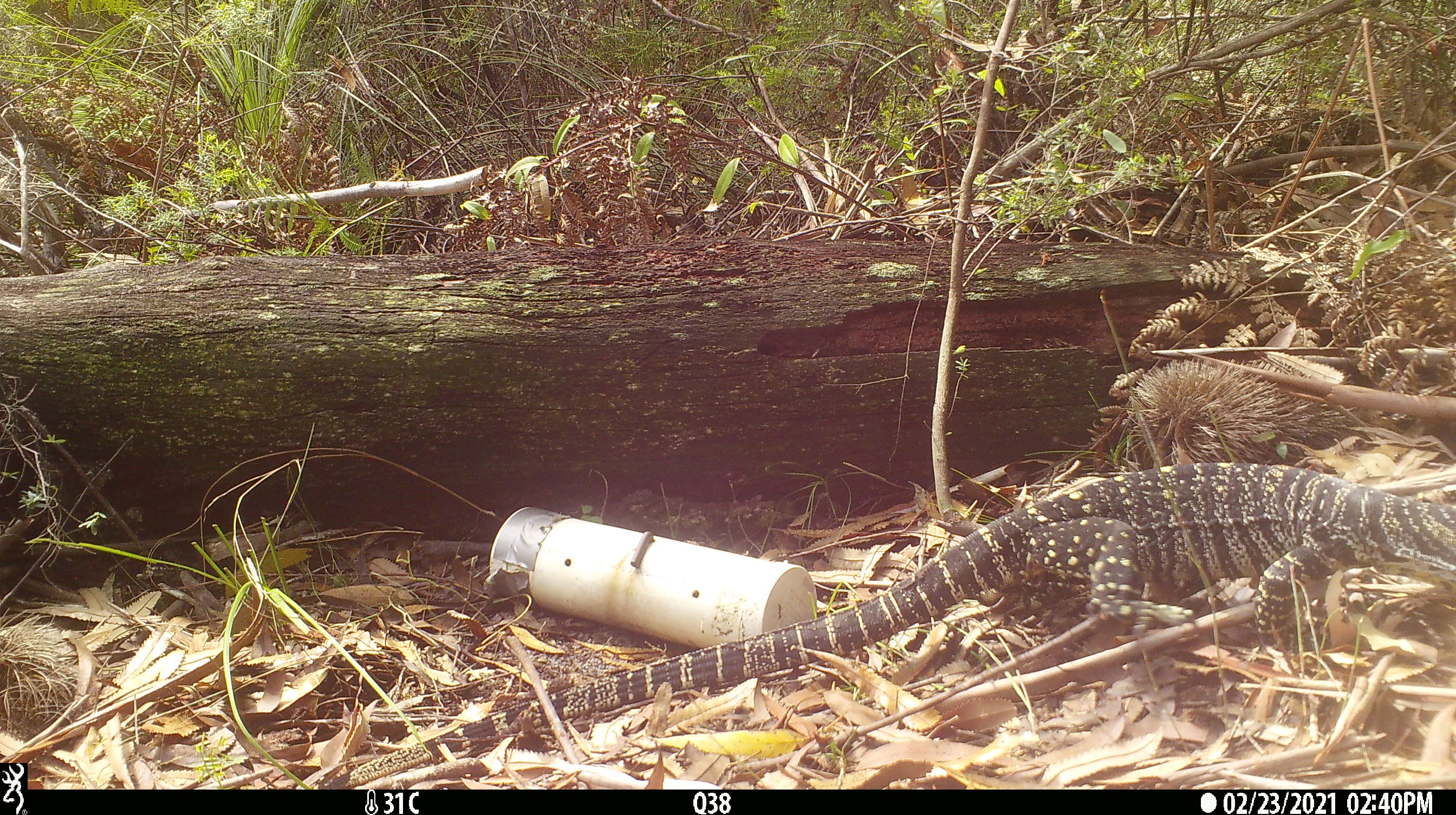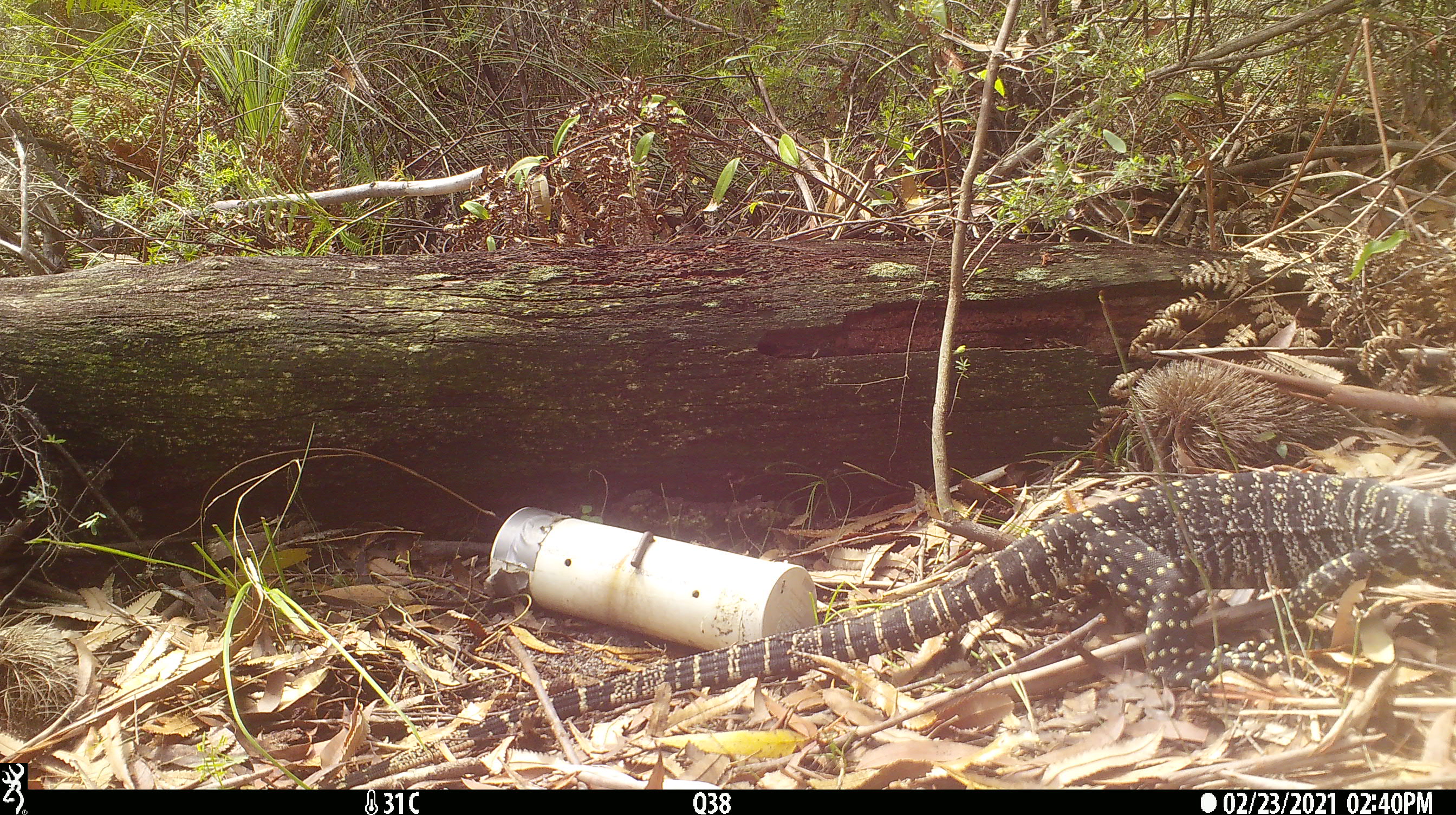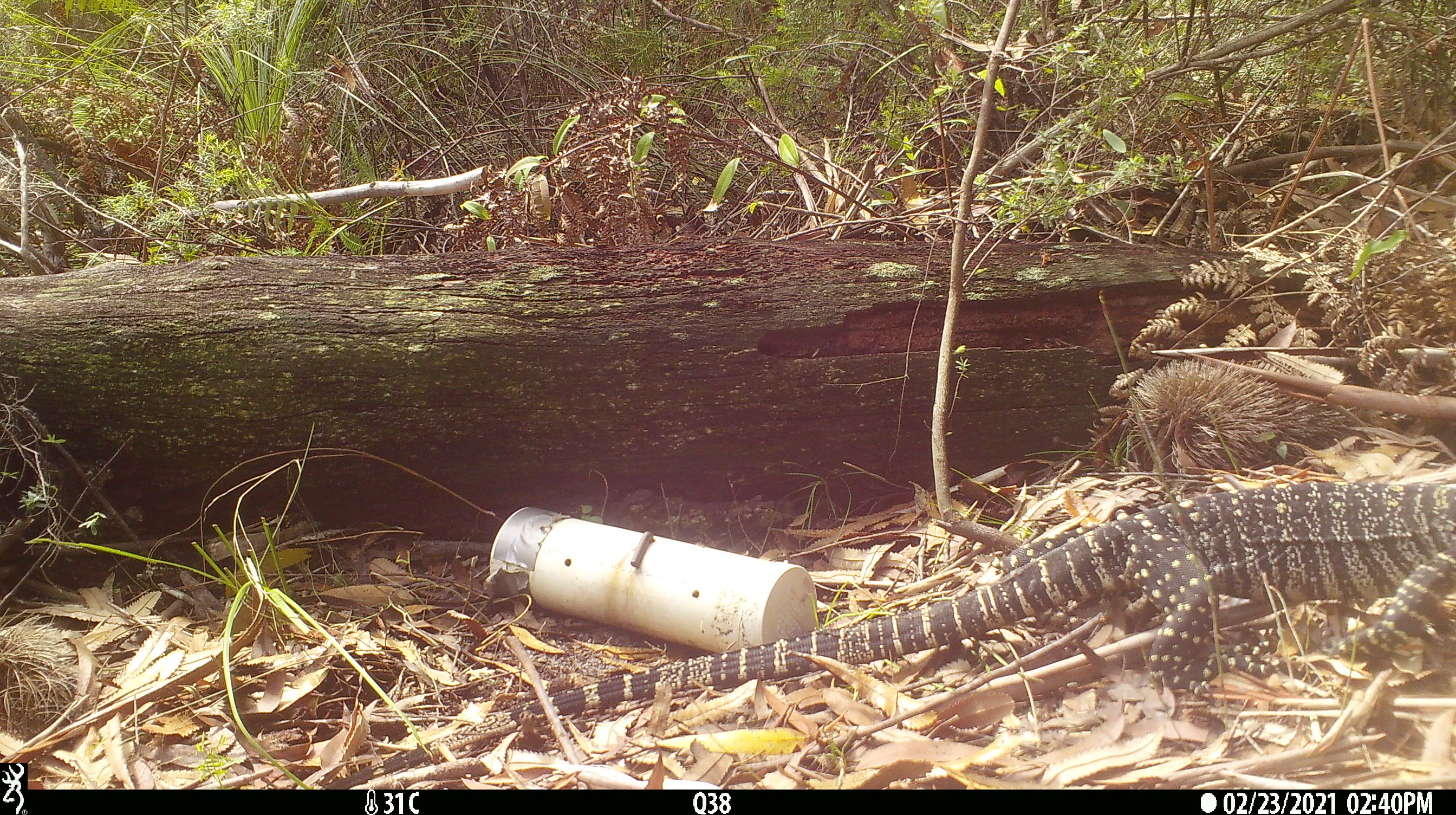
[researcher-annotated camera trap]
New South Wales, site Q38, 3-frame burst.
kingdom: Animalia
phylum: Chordata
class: Reptilia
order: Squamata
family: Varanidae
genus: Varanus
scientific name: Varanus varius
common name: lace monitor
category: goanna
Goanna (lace monitor) (Varanus varius).